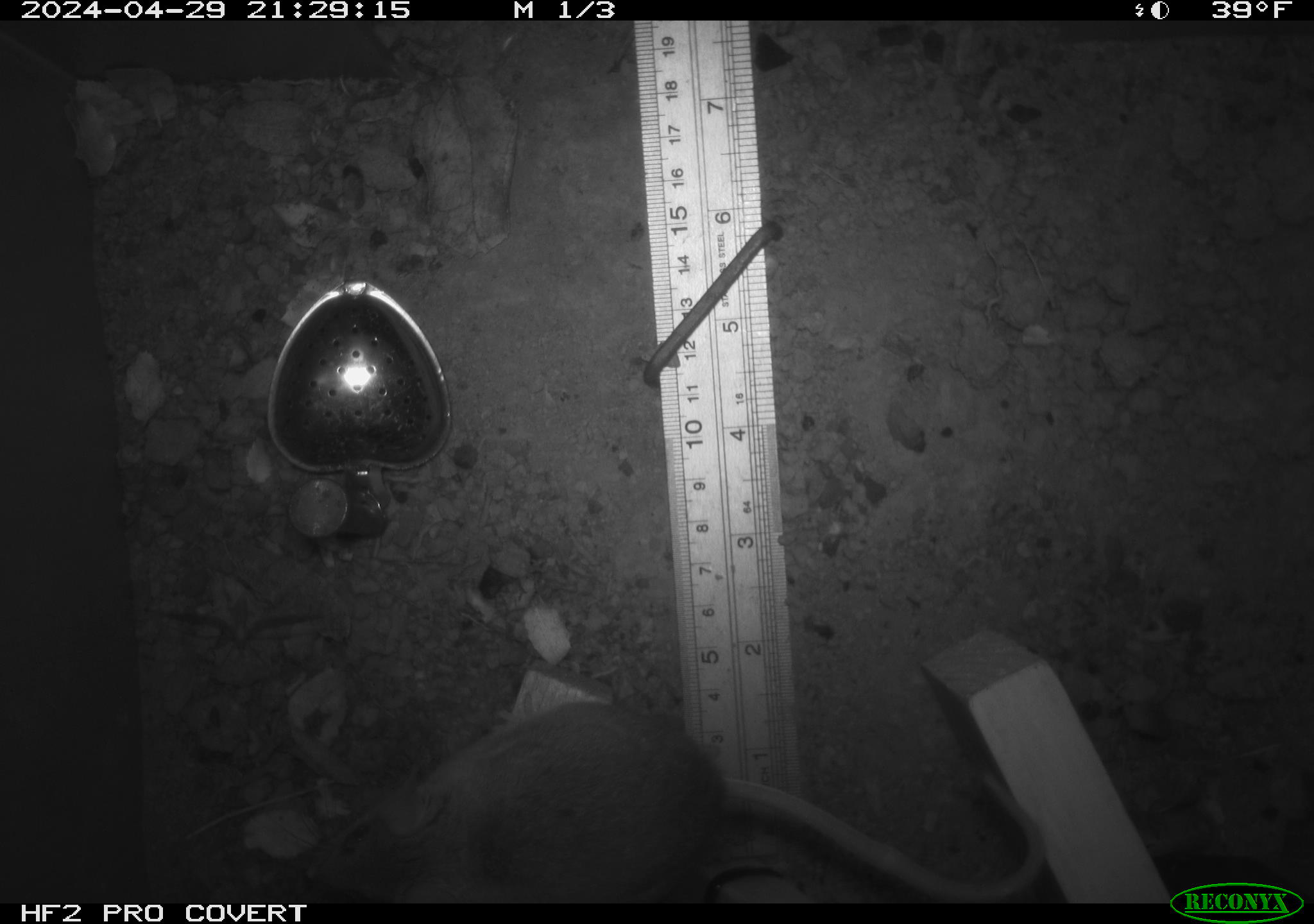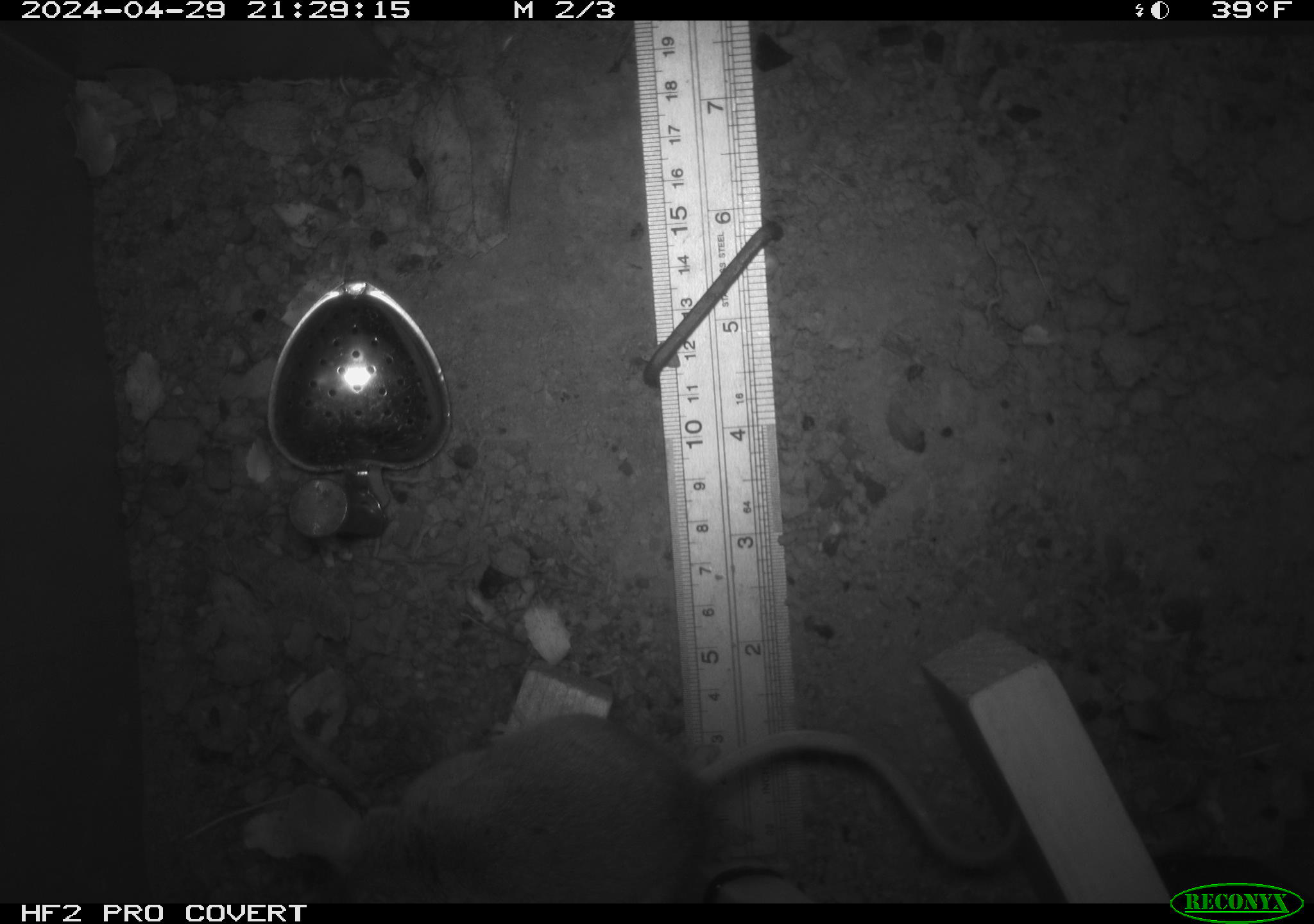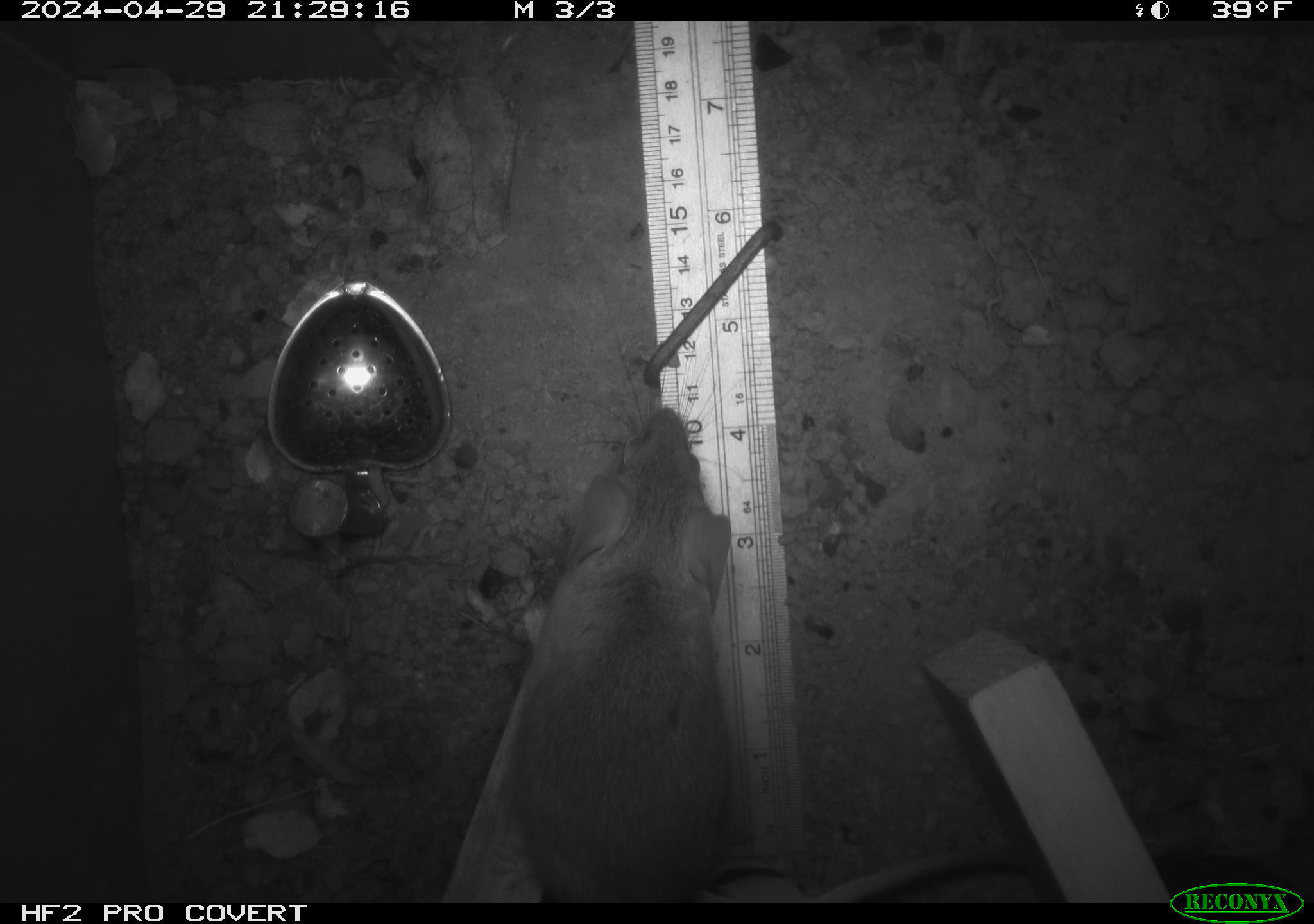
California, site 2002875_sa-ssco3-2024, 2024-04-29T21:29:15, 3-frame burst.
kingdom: Animalia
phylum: Chordata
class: Mammalia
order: Rodentia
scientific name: Rodentia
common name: rodent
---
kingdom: Animalia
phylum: Arthropoda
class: Insecta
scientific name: Insecta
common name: insect